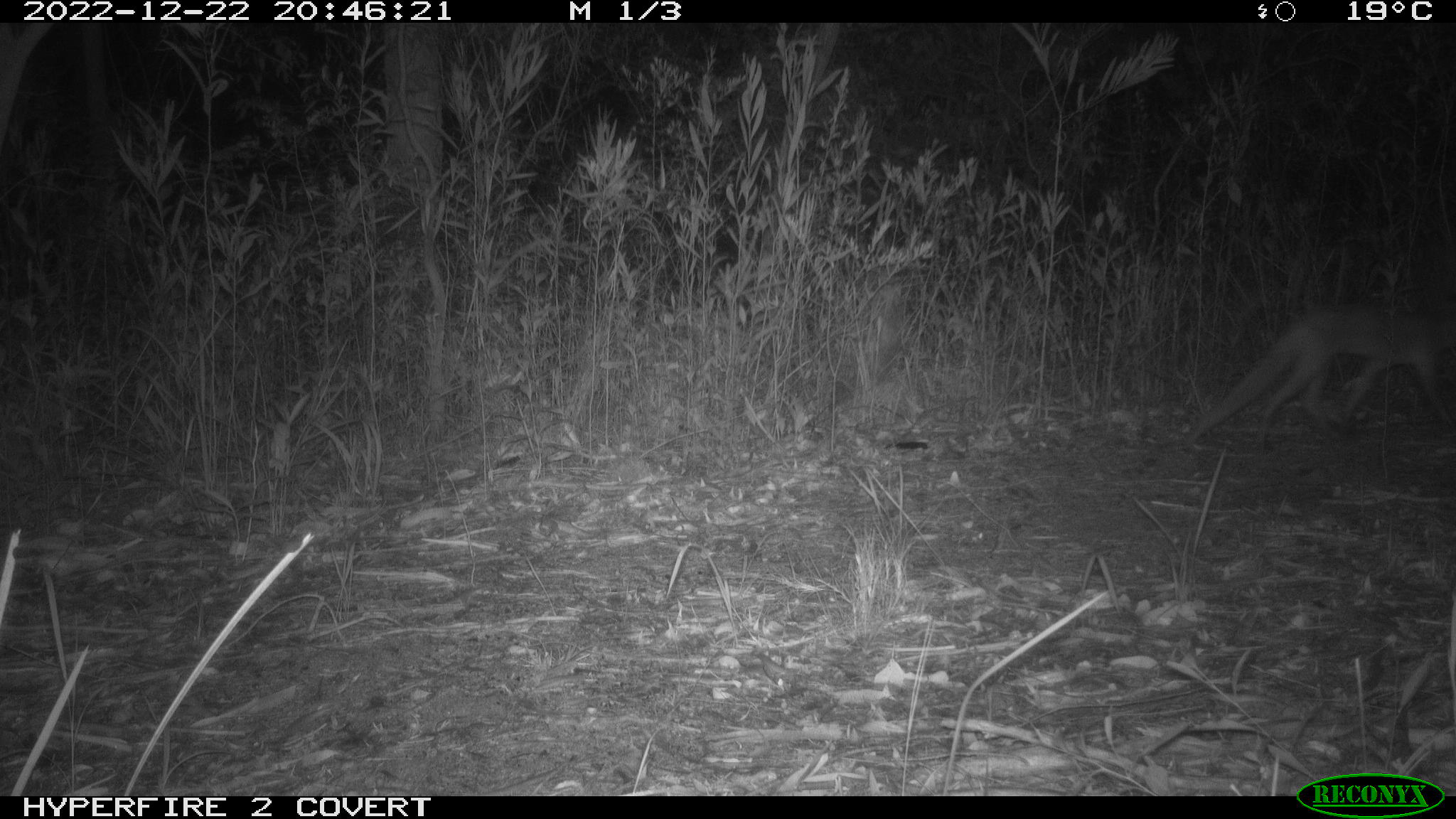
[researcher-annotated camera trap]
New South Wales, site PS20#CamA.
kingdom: Animalia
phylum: Chordata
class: Mammalia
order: Carnivora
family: Canidae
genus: Vulpes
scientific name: Vulpes vulpes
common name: red fox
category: fox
Fox (red fox) (Vulpes vulpes).